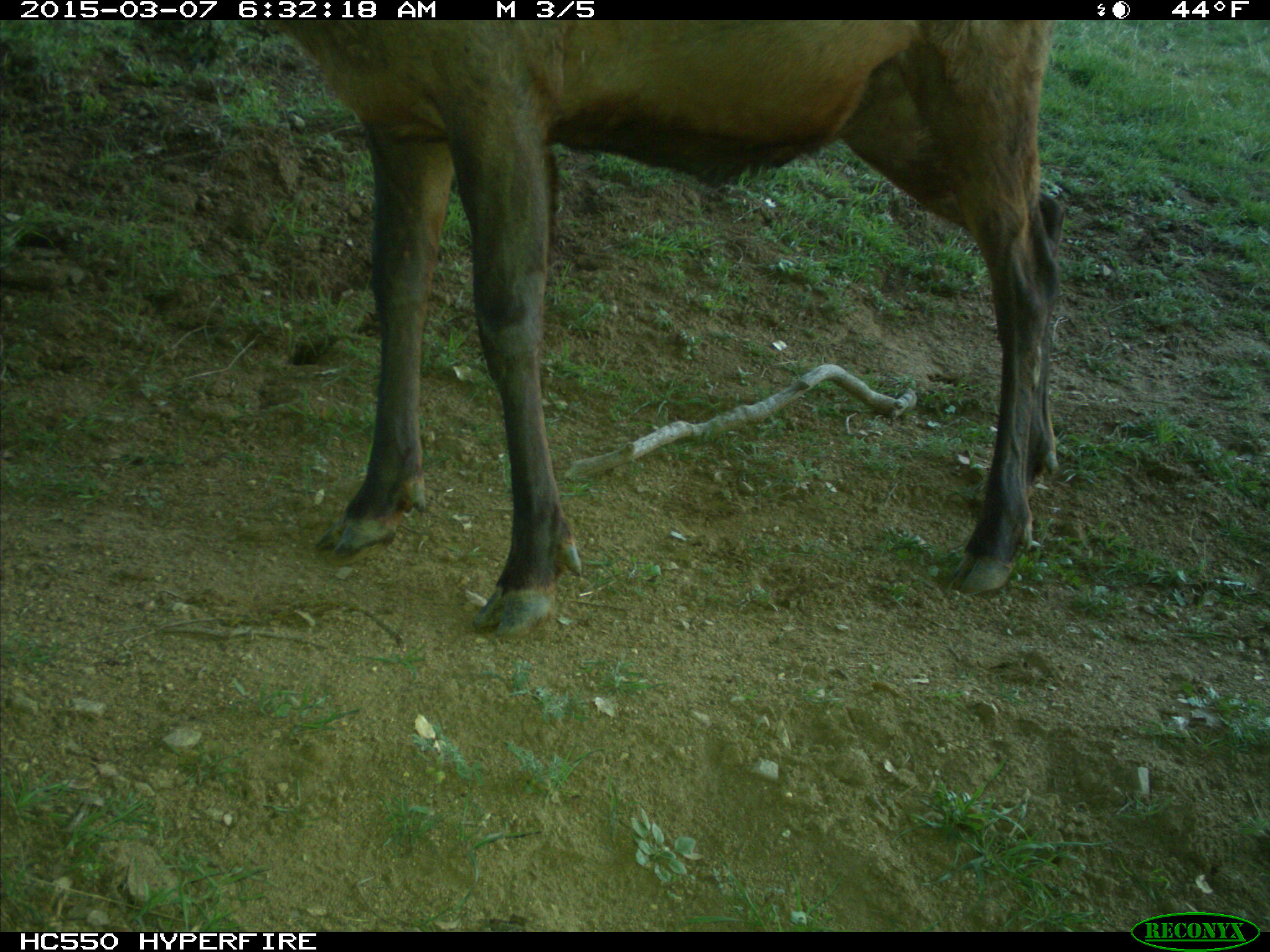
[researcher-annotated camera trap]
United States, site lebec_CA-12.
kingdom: Animalia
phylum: Chordata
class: Mammalia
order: Artiodactyla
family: Cervidae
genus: Cervus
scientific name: Cervus canadensis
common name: elk